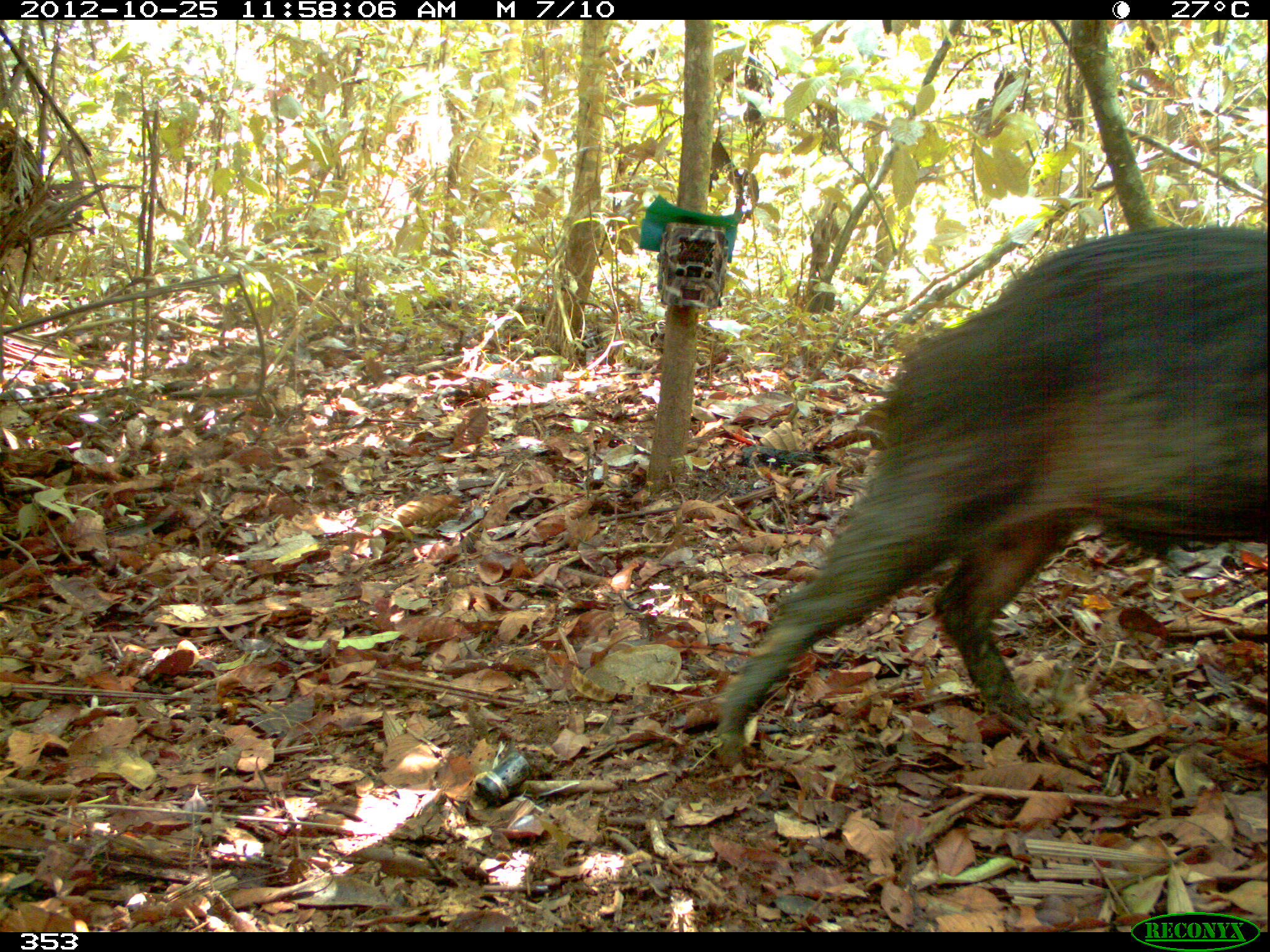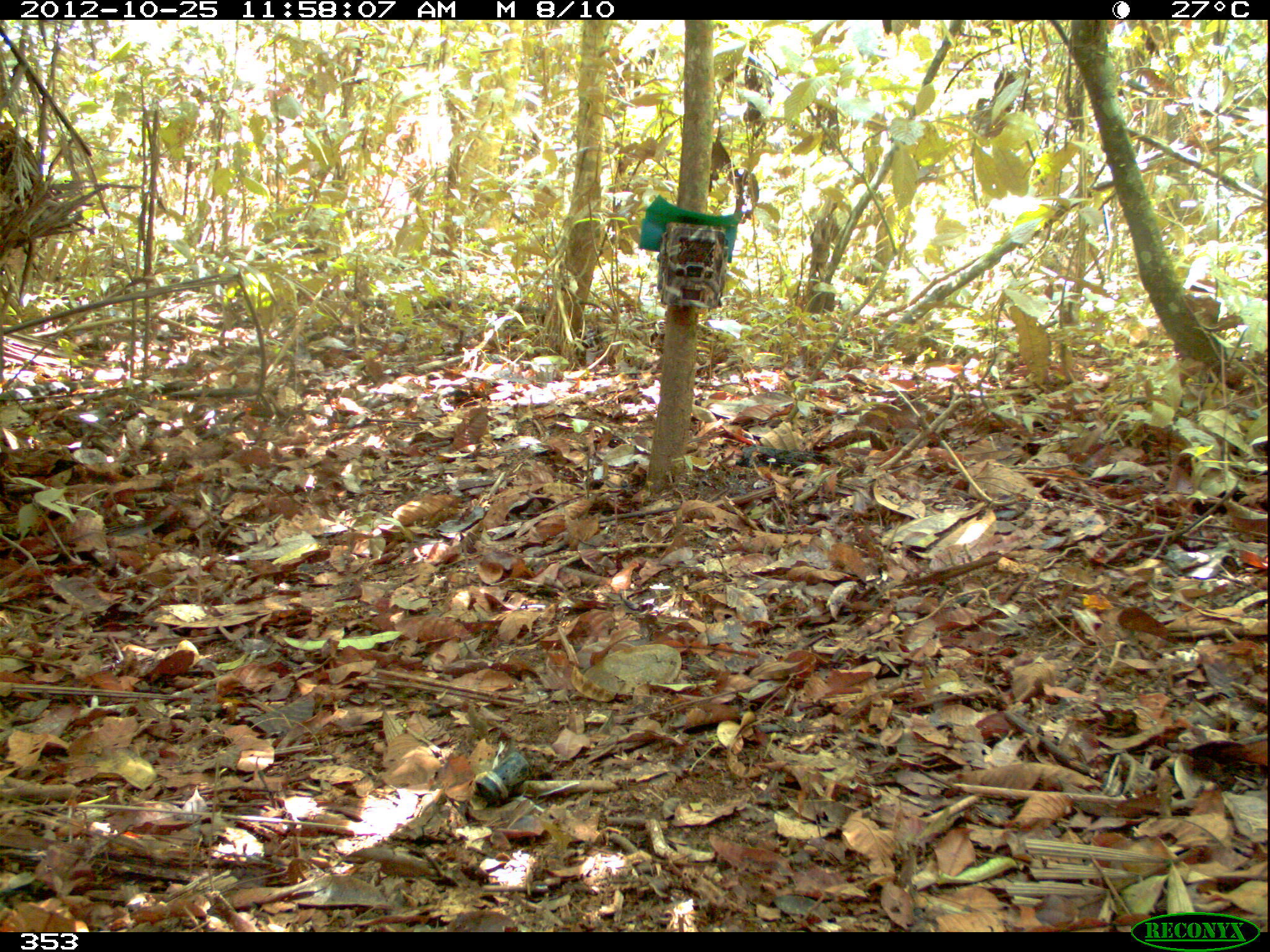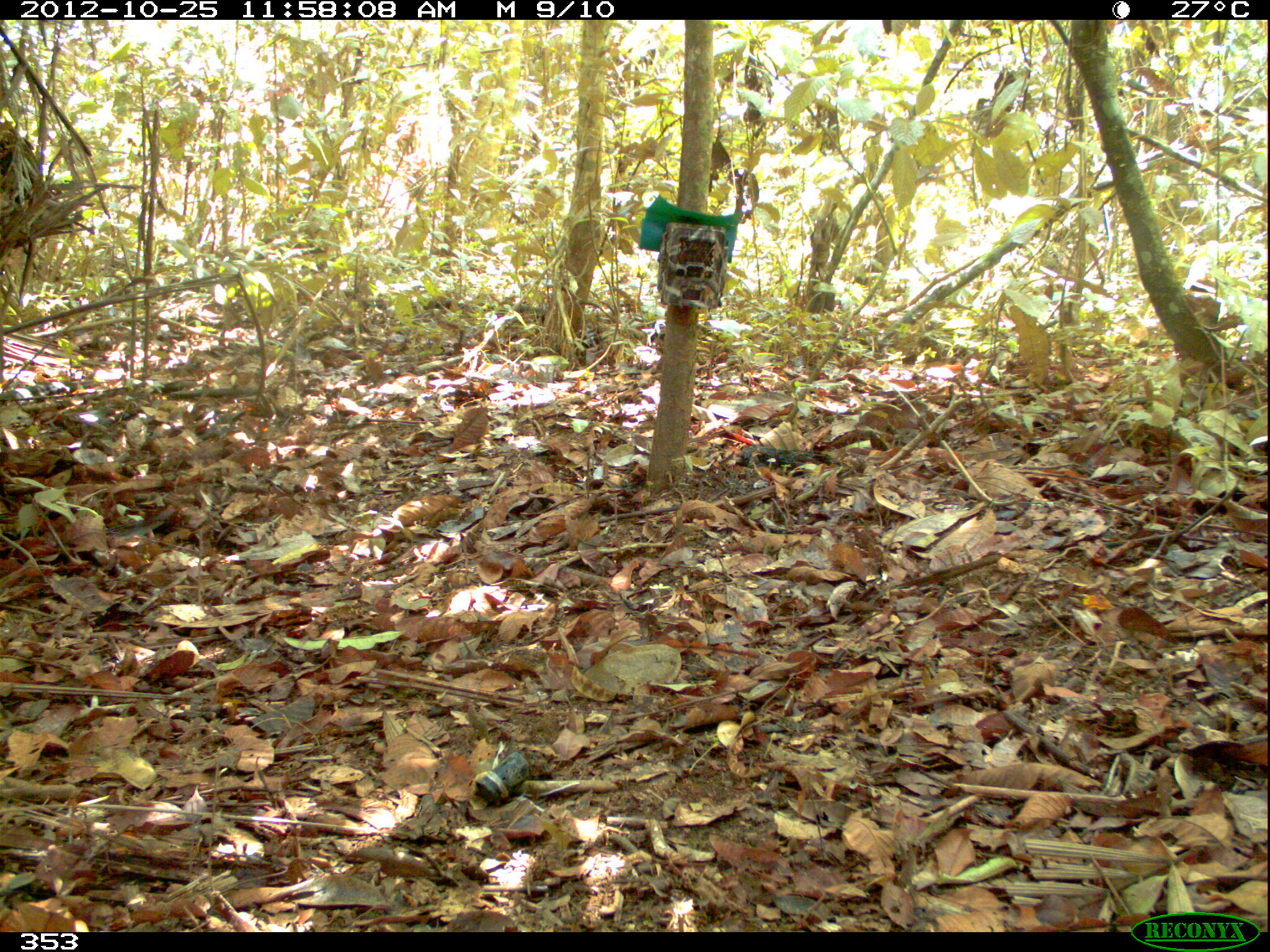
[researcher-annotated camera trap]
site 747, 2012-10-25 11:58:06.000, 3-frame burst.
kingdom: Animalia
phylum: Chordata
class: Mammalia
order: Artiodactyla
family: Tayassuidae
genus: Tayassu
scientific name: Tayassu pecari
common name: white-lipped peccary